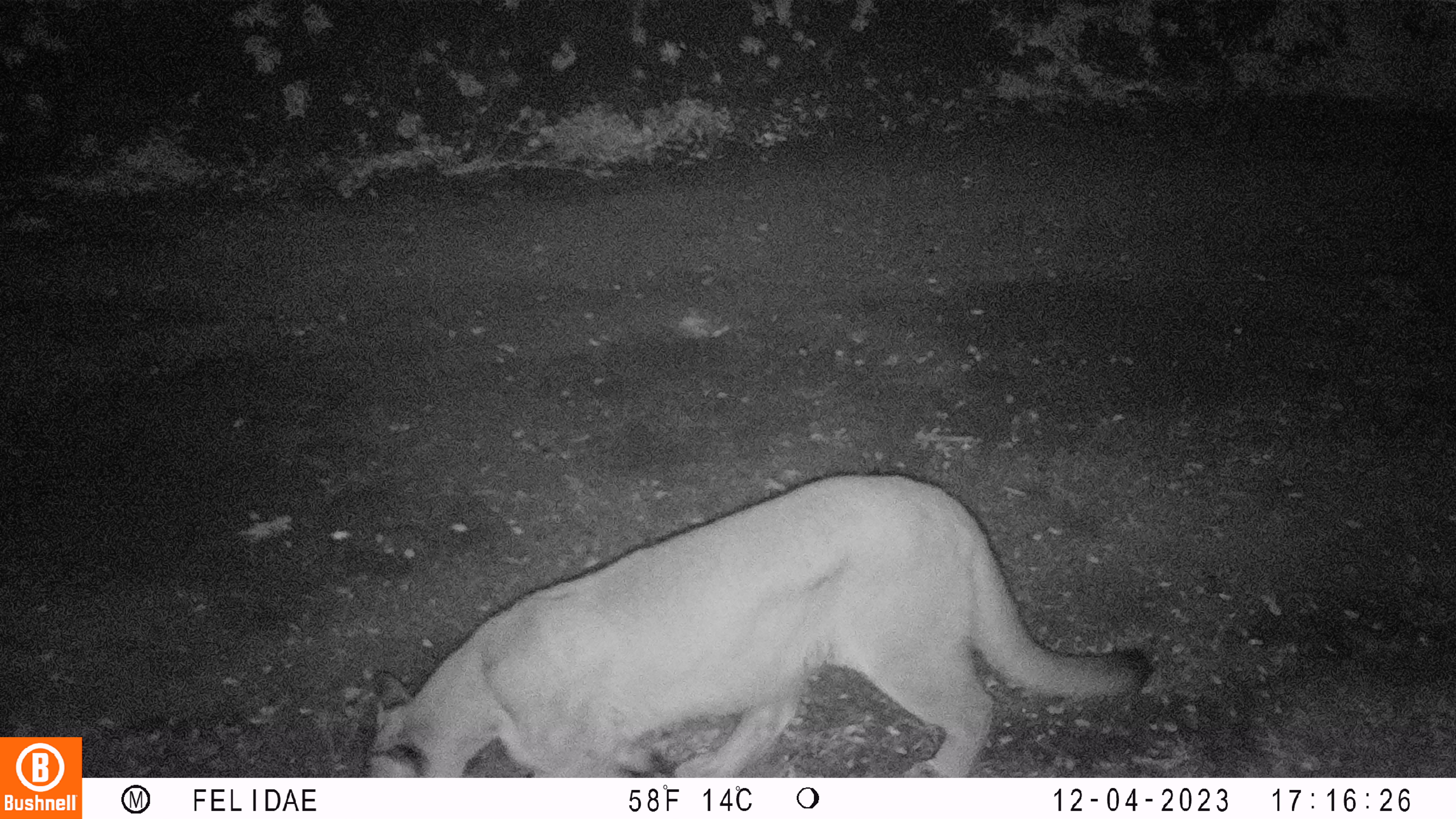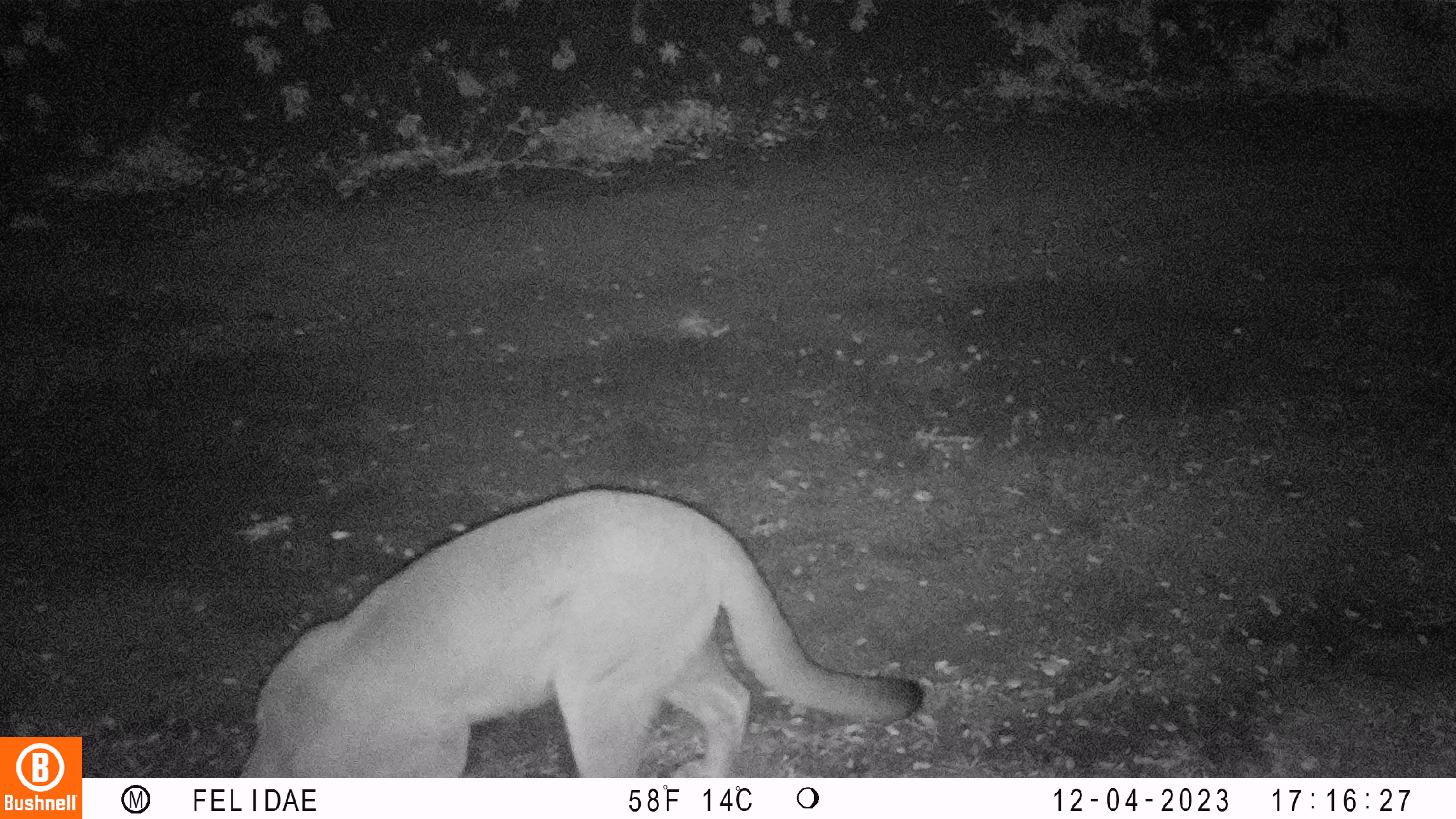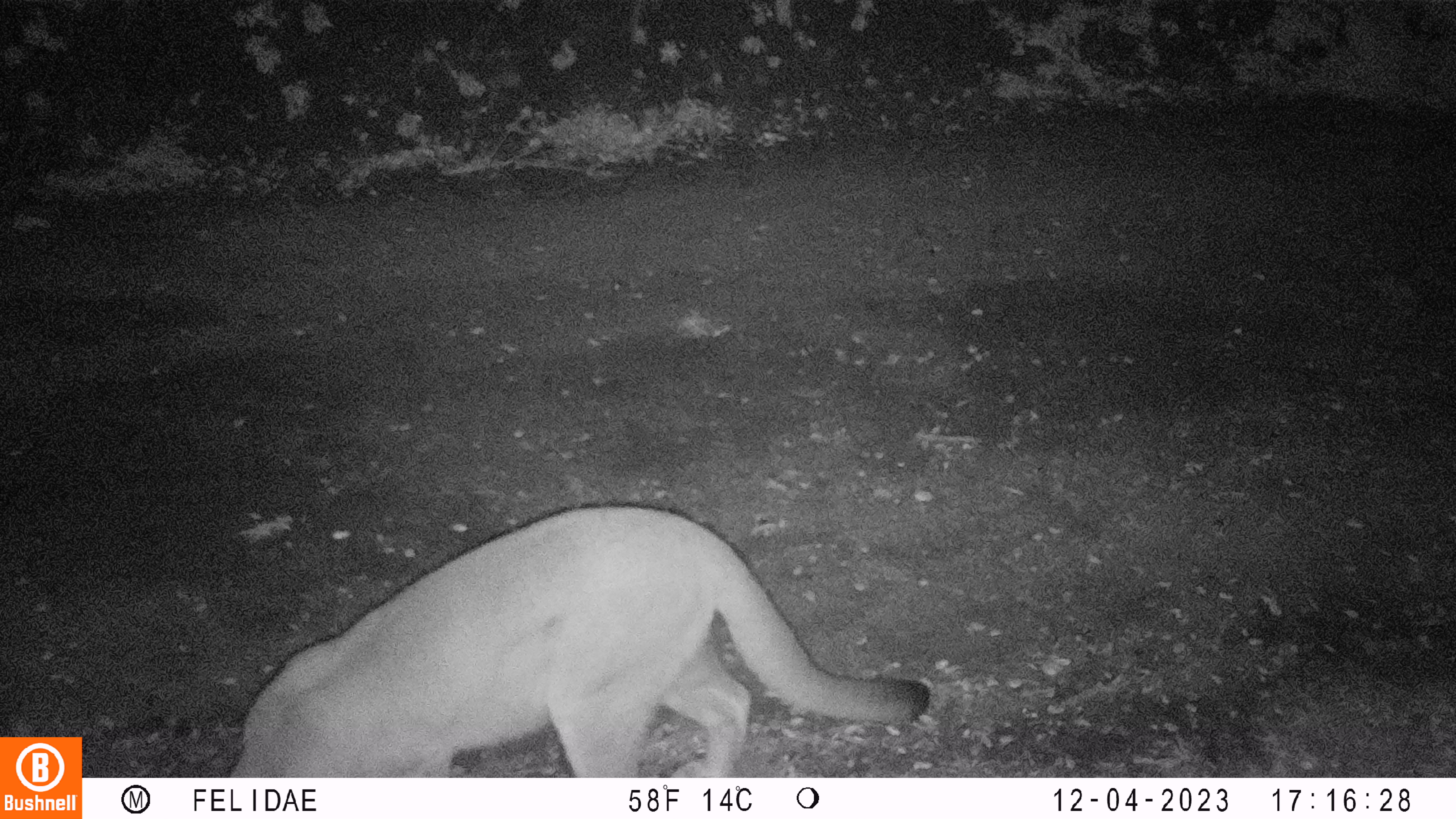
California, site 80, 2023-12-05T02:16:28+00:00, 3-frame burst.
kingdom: Animalia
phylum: Chordata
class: Mammalia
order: Carnivora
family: Felidae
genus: Puma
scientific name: Puma concolor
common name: puma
Puma (Puma concolor).